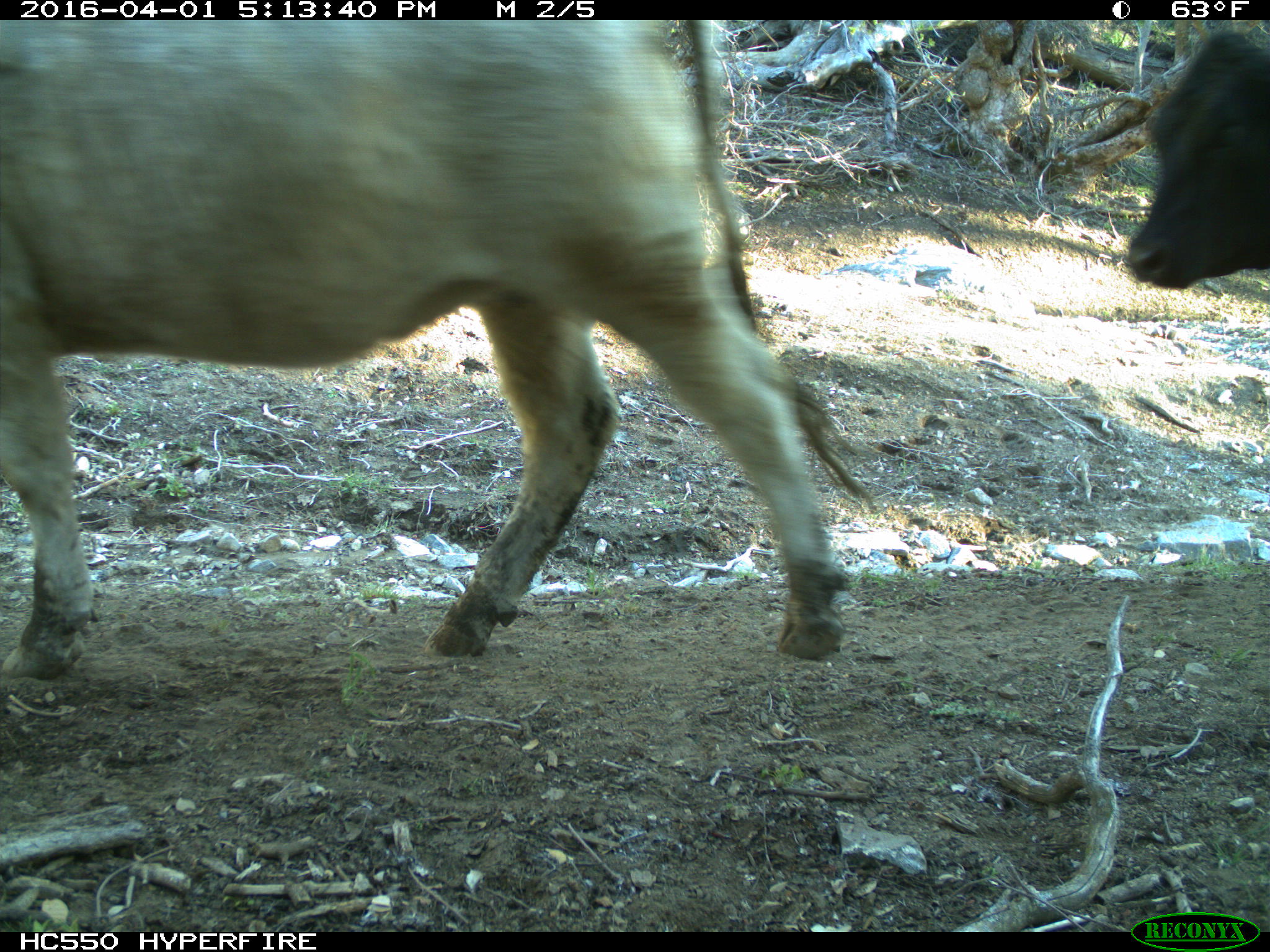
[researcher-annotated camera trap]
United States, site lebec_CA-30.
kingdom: Animalia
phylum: Chordata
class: Mammalia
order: Artiodactyla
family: Bovidae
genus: Bos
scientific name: Bos taurus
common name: domestic cow